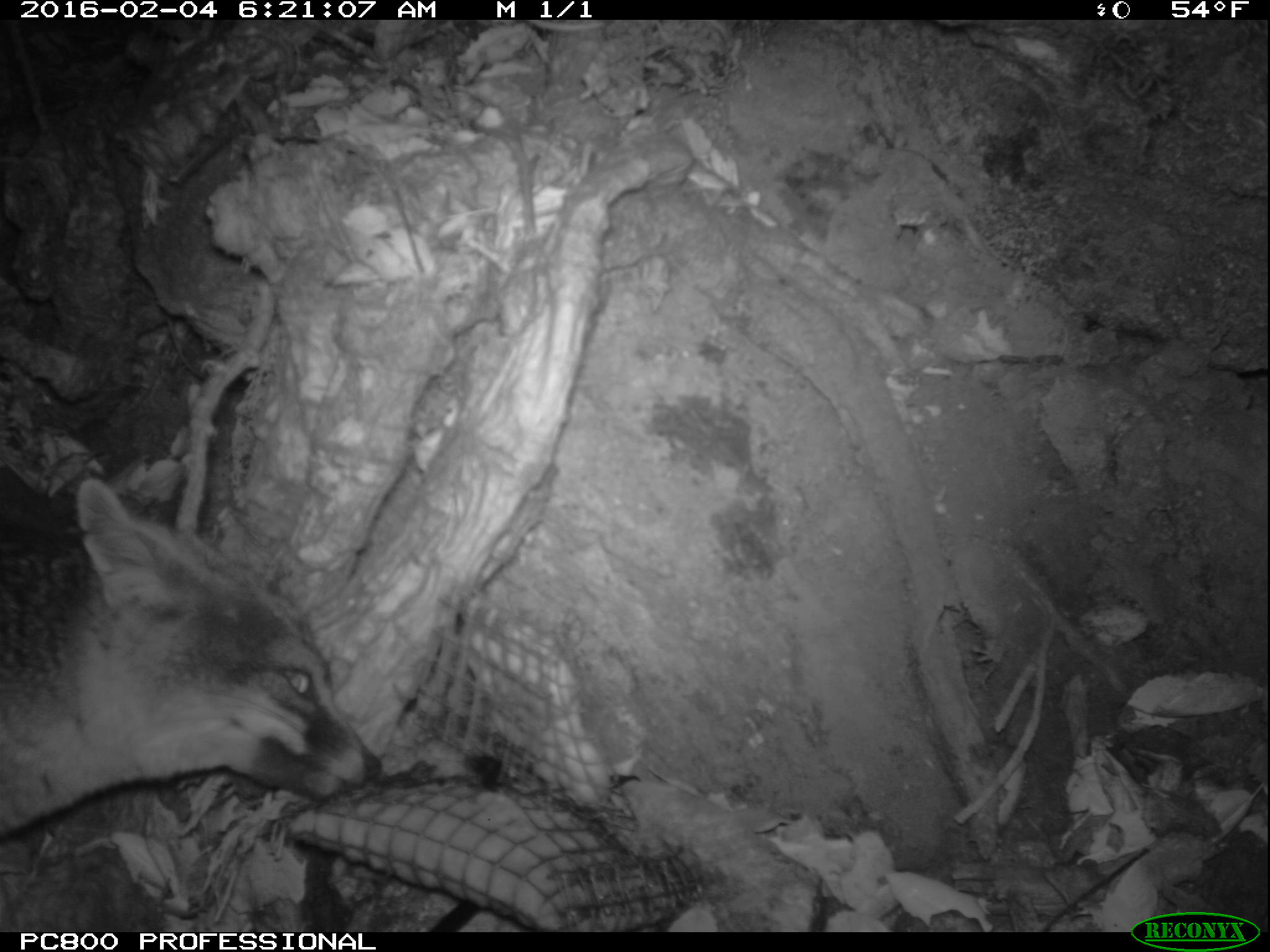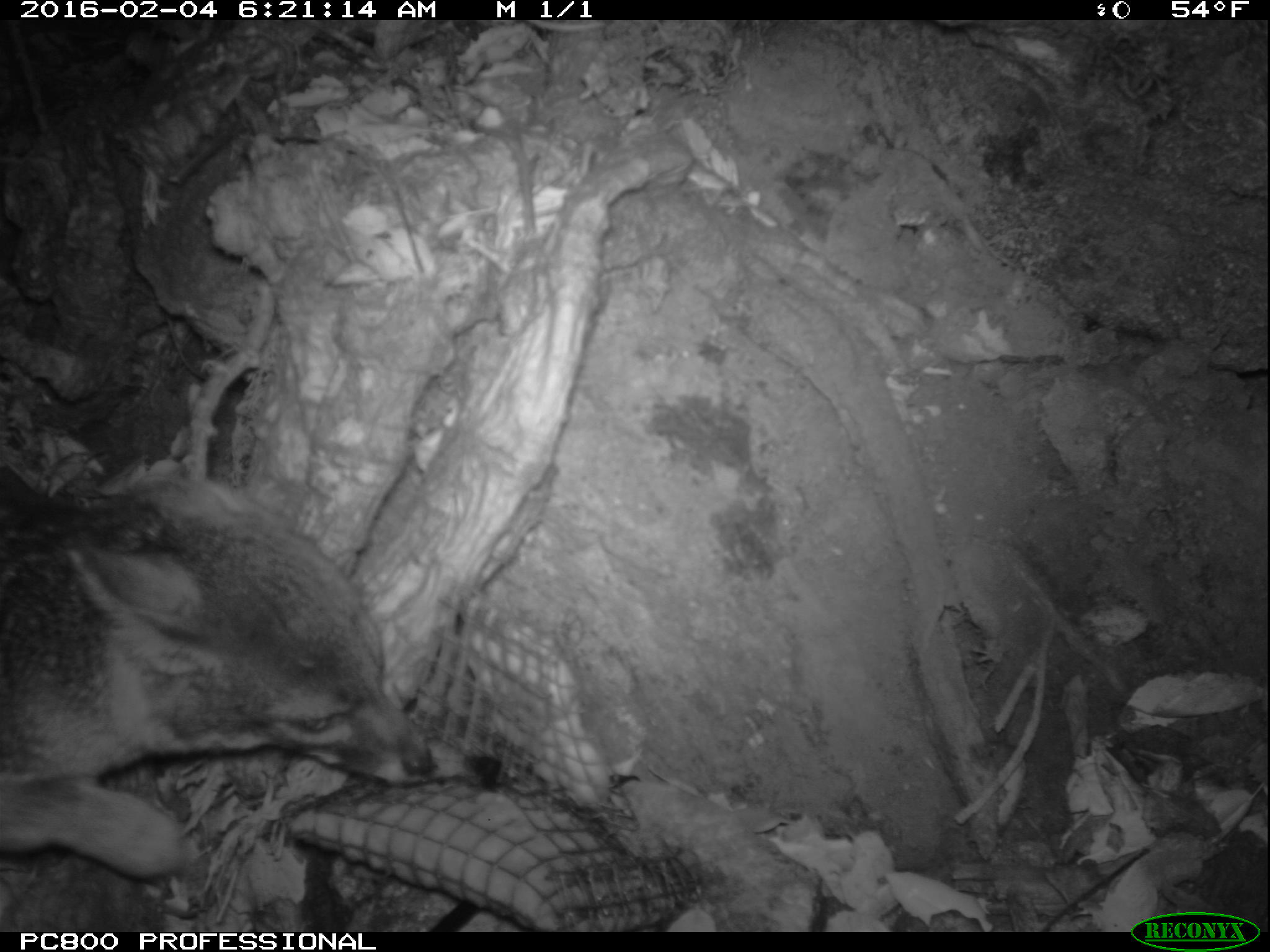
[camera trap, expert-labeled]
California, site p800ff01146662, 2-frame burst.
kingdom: Animalia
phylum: Chordata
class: Mammalia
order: Carnivora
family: Canidae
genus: Urocyon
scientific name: Urocyon littoralis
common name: island fox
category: fox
Fox (island fox) (Urocyon littoralis).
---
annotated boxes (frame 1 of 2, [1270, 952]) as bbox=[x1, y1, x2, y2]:
fox: bbox=[0, 478, 381, 832]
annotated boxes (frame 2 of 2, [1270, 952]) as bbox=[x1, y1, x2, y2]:
fox: bbox=[0, 449, 439, 879]